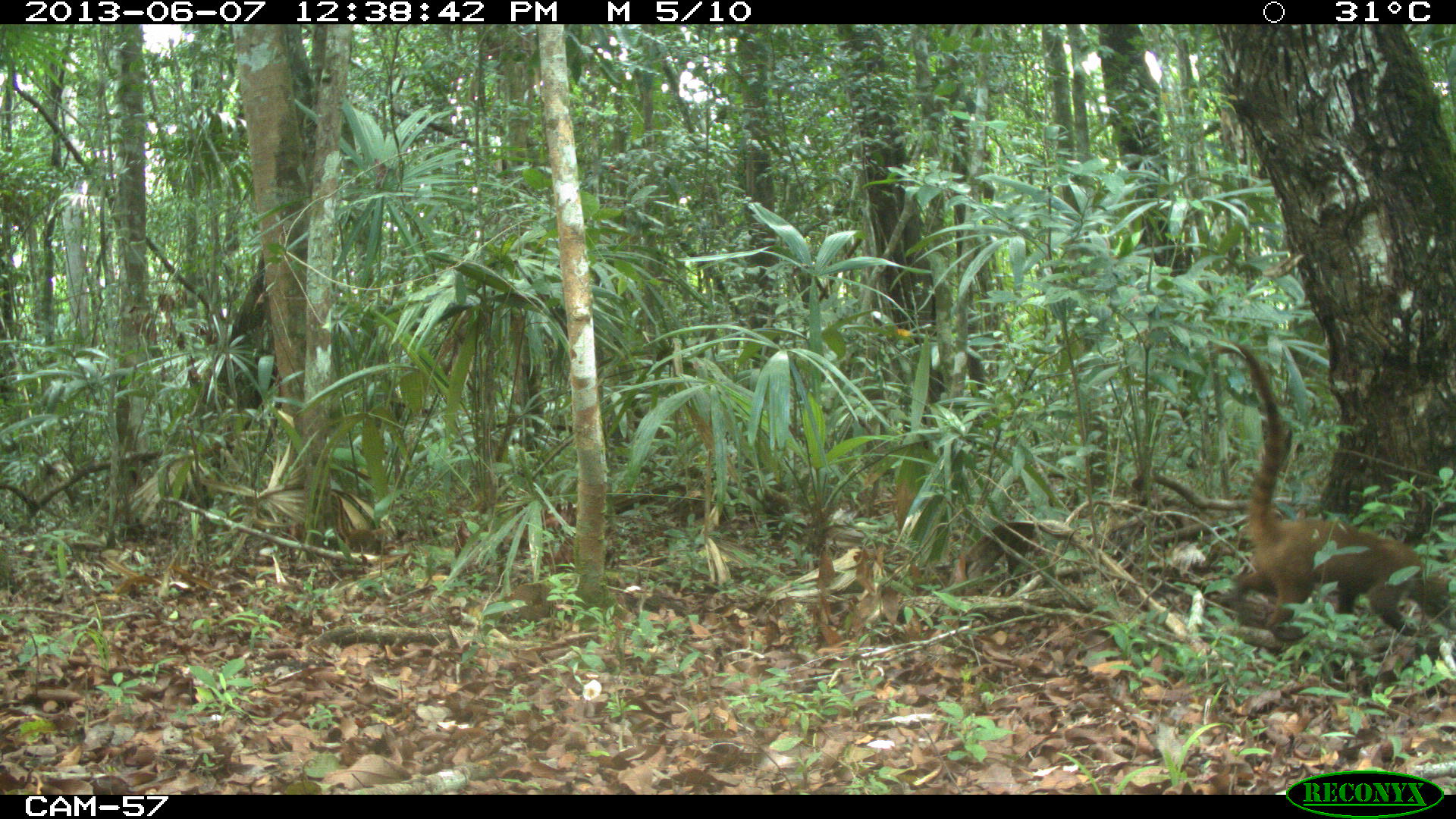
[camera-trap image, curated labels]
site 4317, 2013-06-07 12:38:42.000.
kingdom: Animalia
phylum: Chordata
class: Mammalia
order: Carnivora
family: Procyonidae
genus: Nasua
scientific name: Nasua narica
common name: white-nosed coati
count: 3